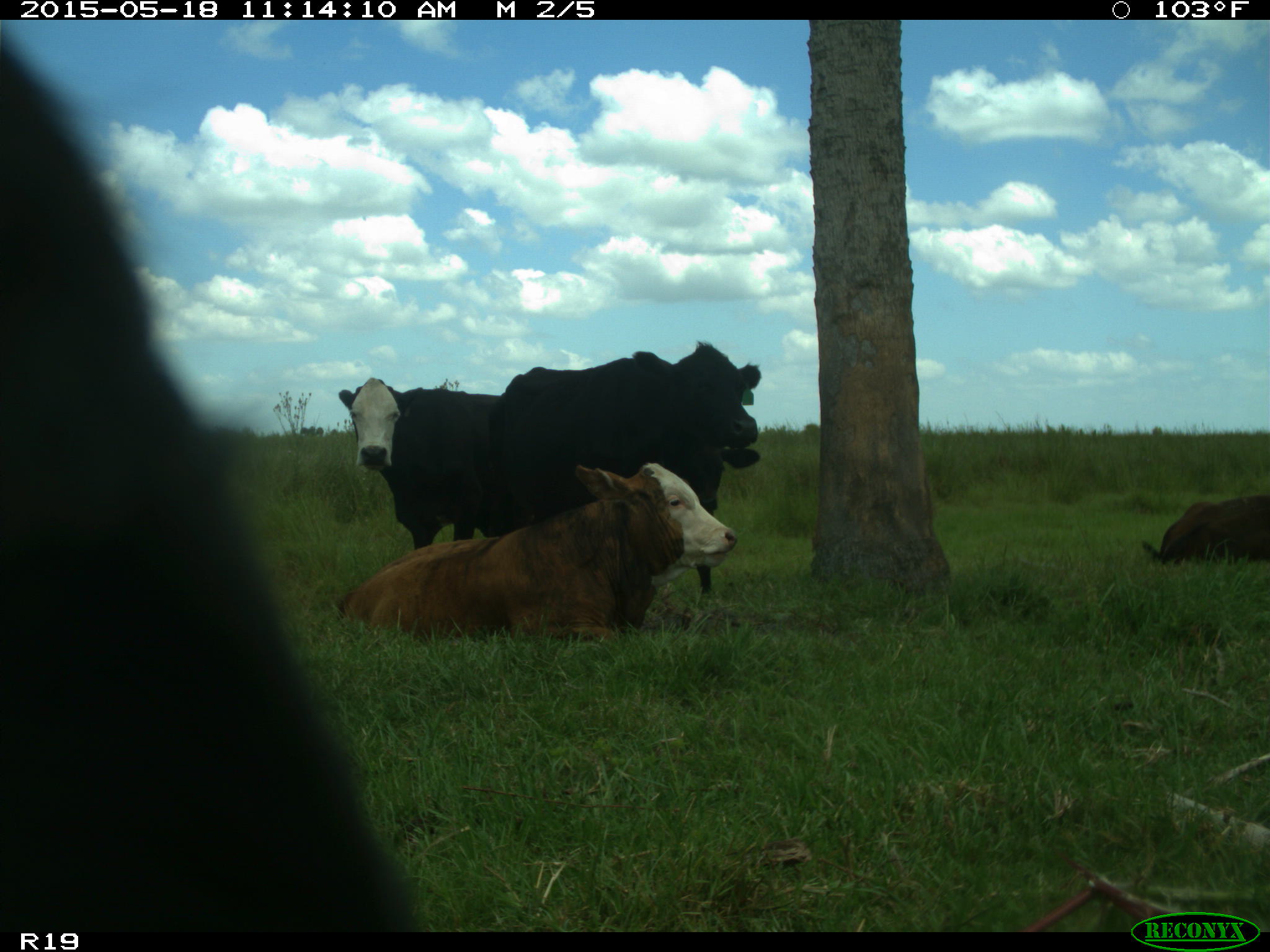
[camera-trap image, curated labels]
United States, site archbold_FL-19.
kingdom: Animalia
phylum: Chordata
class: Mammalia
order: Artiodactyla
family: Bovidae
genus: Bos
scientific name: Bos taurus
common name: domestic cow